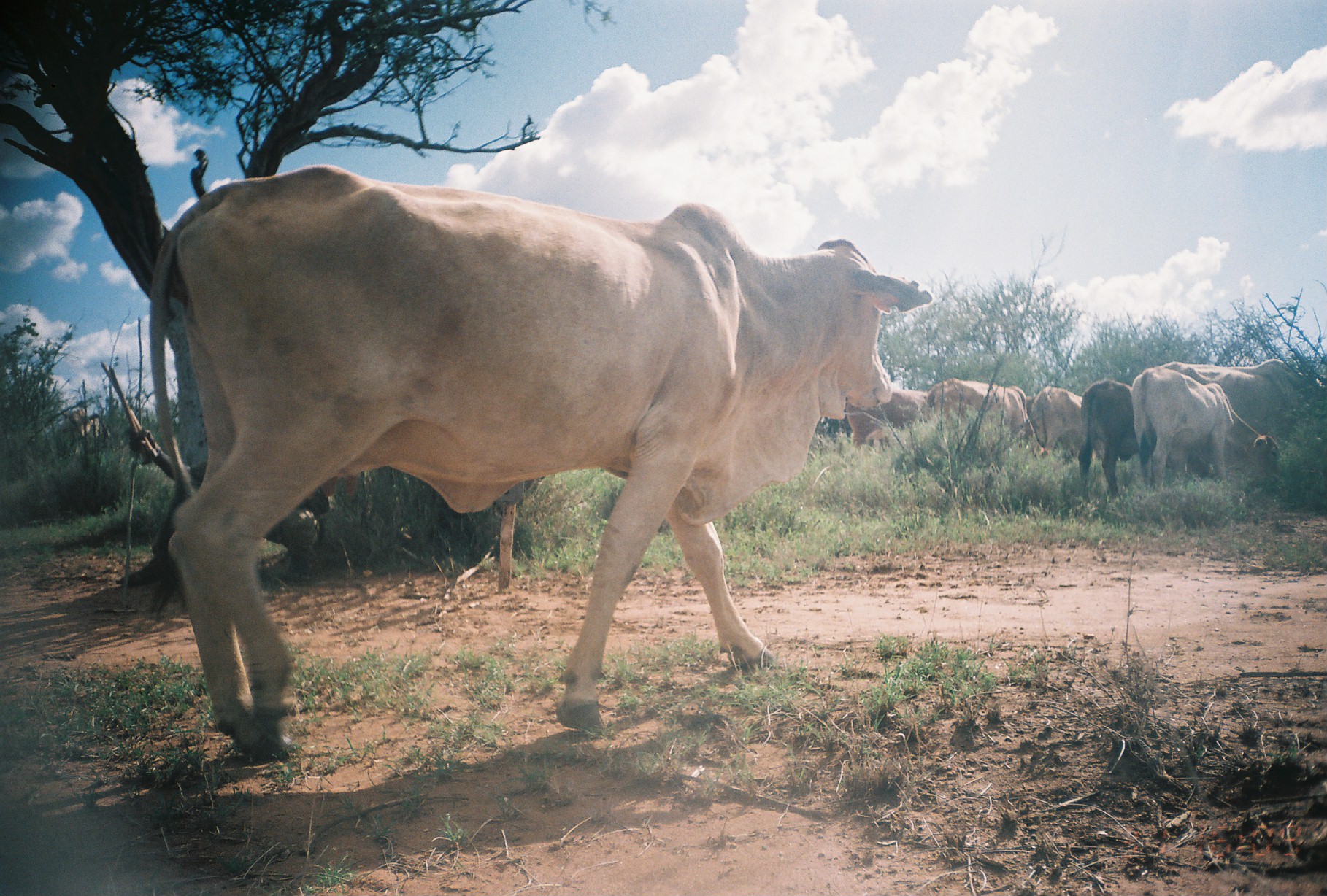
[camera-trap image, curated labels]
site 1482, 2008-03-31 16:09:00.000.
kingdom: Animalia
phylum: Chordata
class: Mammalia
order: Artiodactyla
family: Bovidae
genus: Bos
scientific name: Bos taurus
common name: domestic cattle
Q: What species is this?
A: Bos taurus (domestic cattle).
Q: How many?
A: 6.